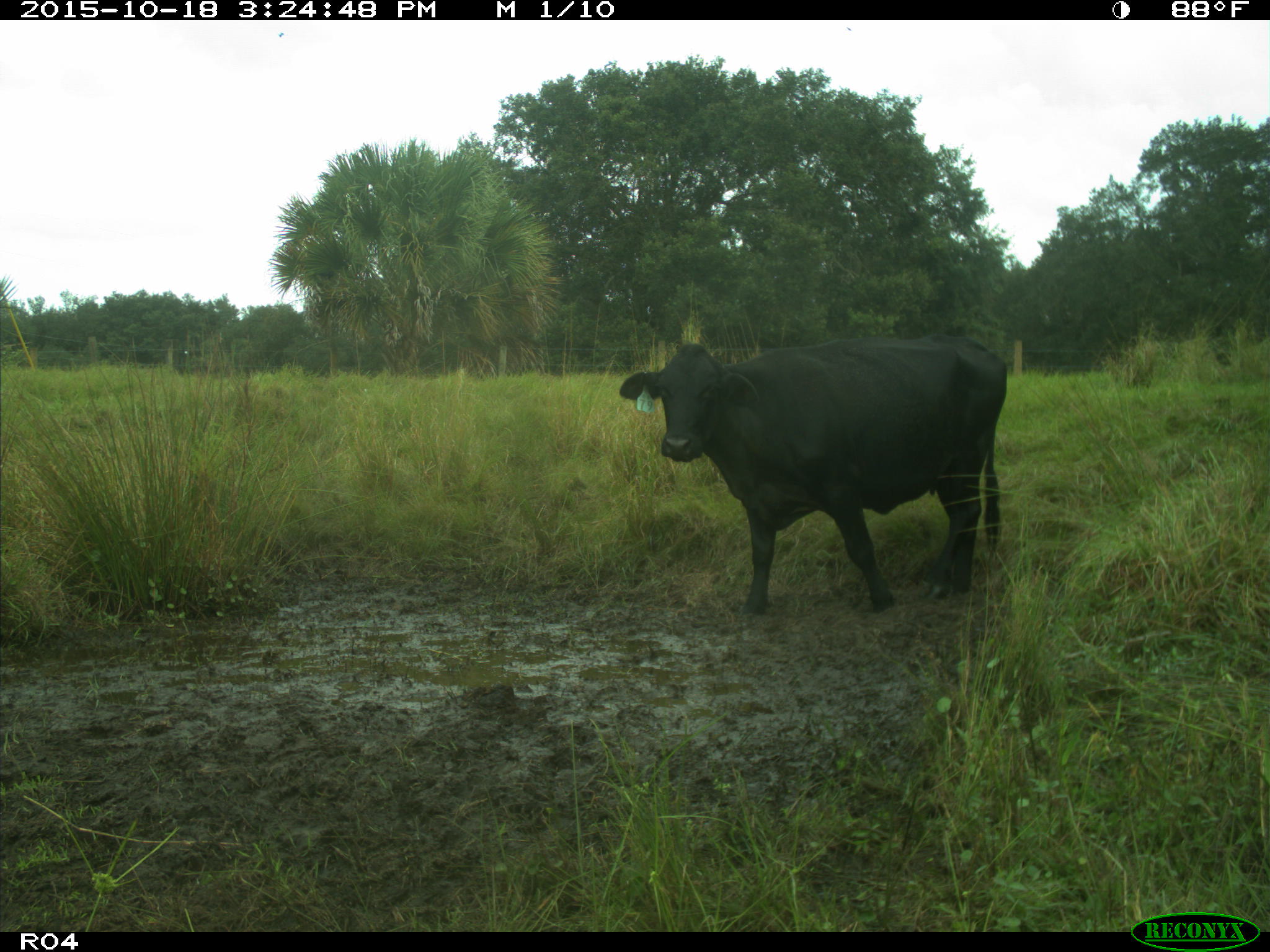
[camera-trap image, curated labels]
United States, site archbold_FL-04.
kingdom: Animalia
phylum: Chordata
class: Mammalia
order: Artiodactyla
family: Bovidae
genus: Bos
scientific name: Bos taurus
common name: domestic cow